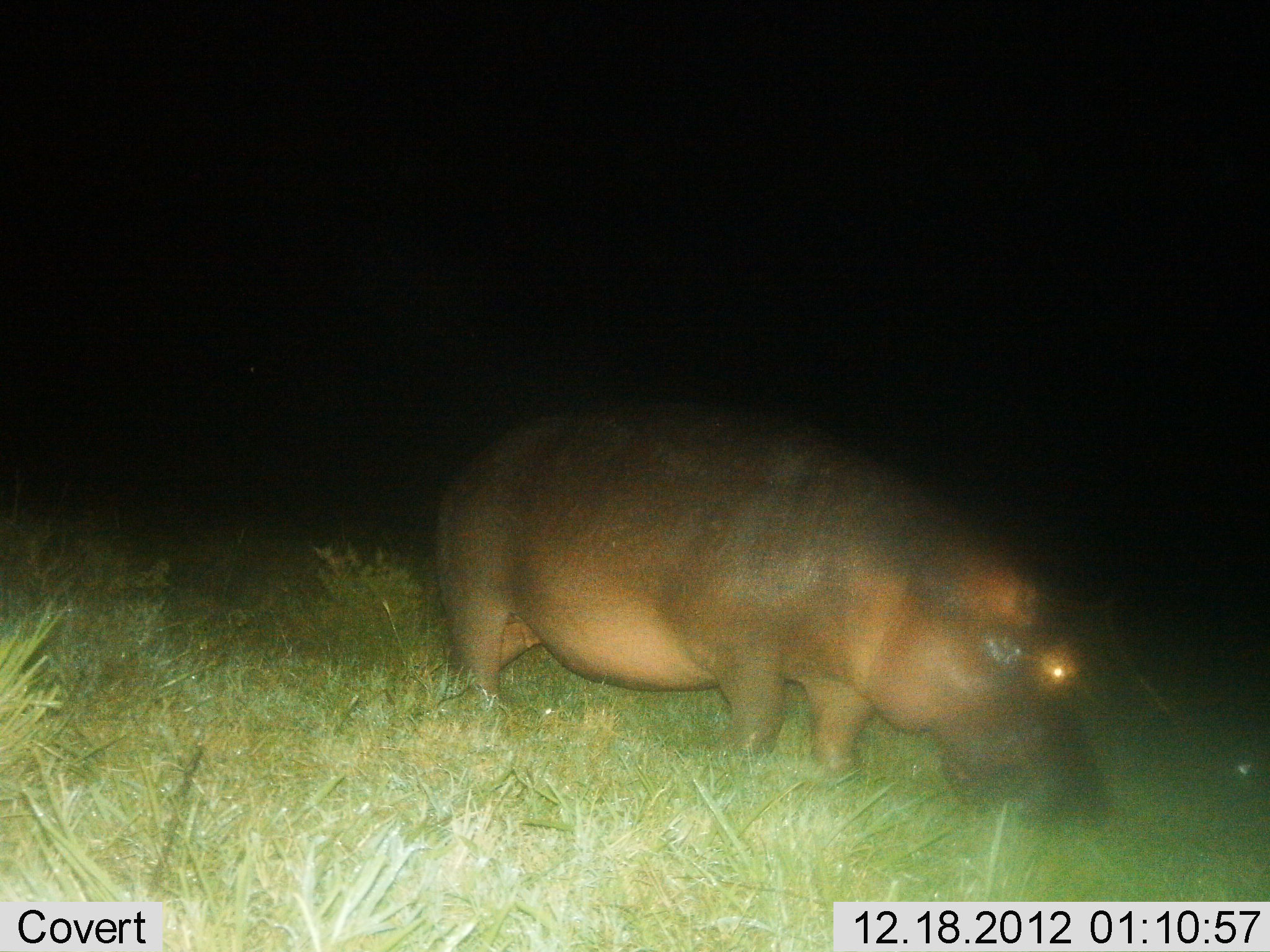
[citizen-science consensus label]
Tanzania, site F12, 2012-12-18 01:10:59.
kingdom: Animalia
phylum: Chordata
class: Mammalia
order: Artiodactyla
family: Hippopotamidae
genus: Hippopotamus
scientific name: Hippopotamus amphibius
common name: hippopotamus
Hippopotamus (Hippopotamus amphibius), count 1. Behavior (volunteer vote fractions): standing 43%, resting 0%, moving 14%, interacting 0%. Young present (vote fraction): 0%. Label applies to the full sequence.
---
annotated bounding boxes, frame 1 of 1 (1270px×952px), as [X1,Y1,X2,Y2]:
animal: [431,393,1123,826]